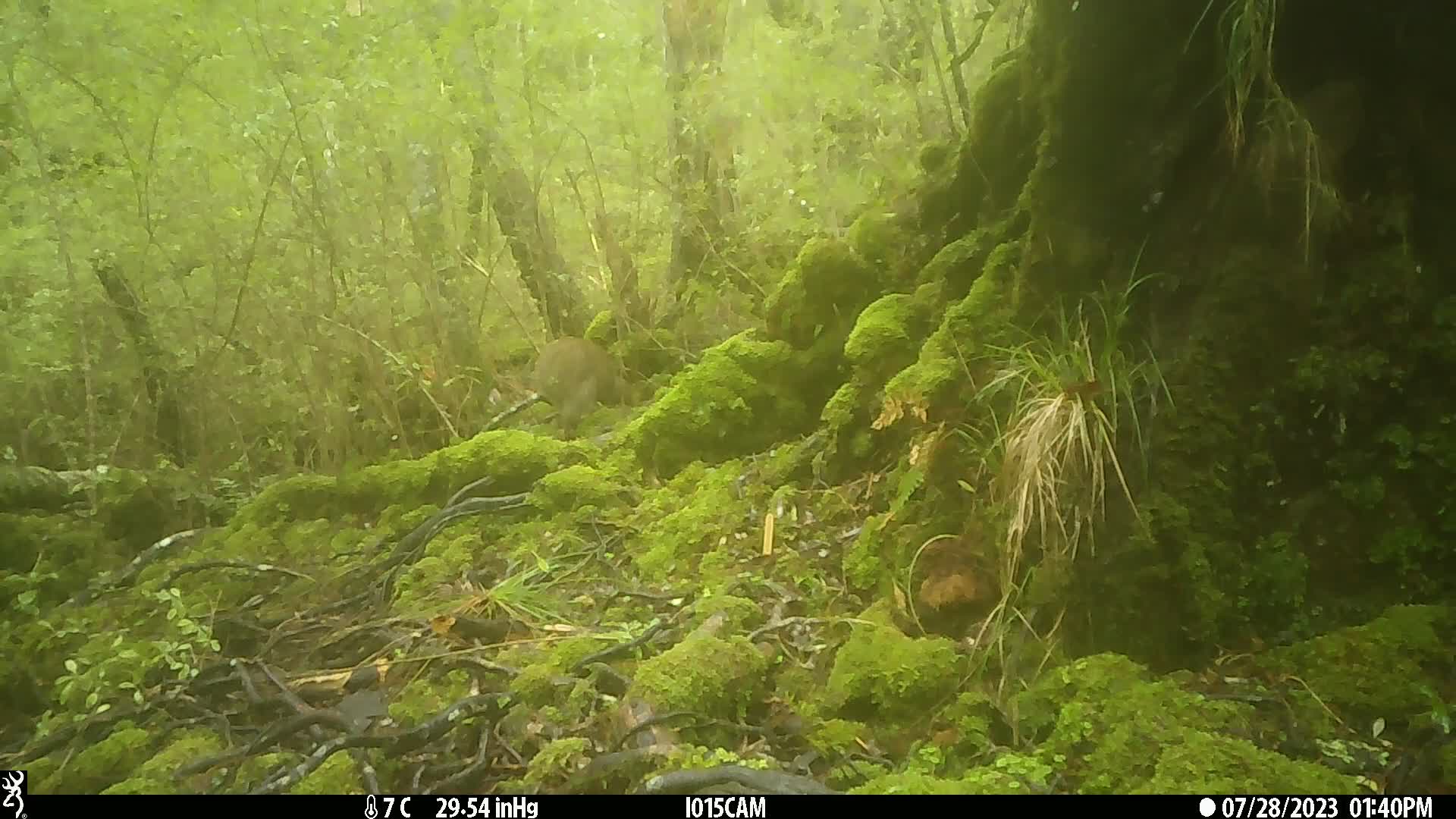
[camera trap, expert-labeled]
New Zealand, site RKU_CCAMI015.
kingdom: Animalia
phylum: Chordata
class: Aves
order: Apterygiformes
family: Apterygidae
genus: Apteryx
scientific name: Apteryx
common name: kiwi